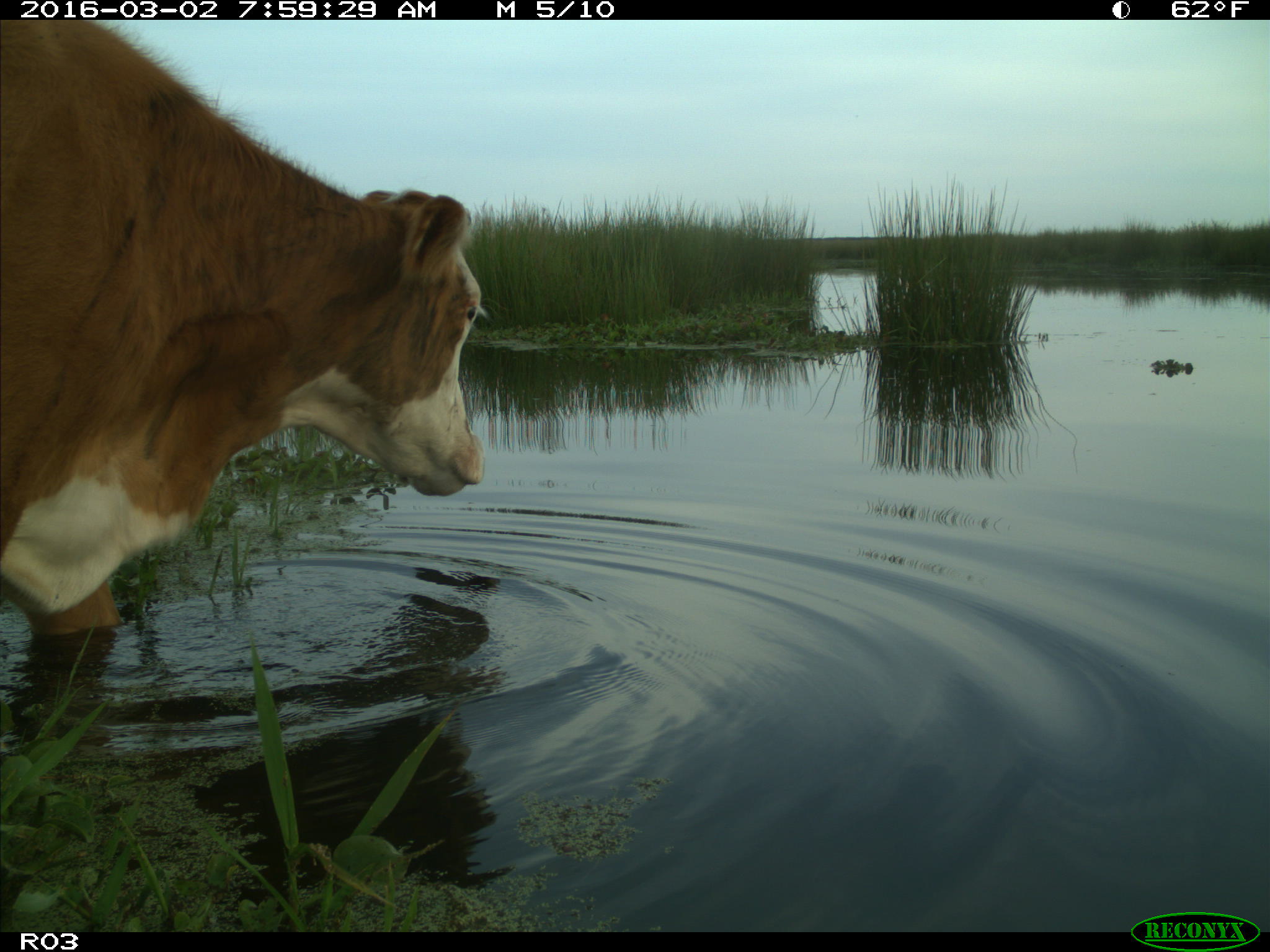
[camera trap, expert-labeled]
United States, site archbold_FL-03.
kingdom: Animalia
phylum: Chordata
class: Mammalia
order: Artiodactyla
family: Bovidae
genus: Bos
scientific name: Bos taurus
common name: domestic cow